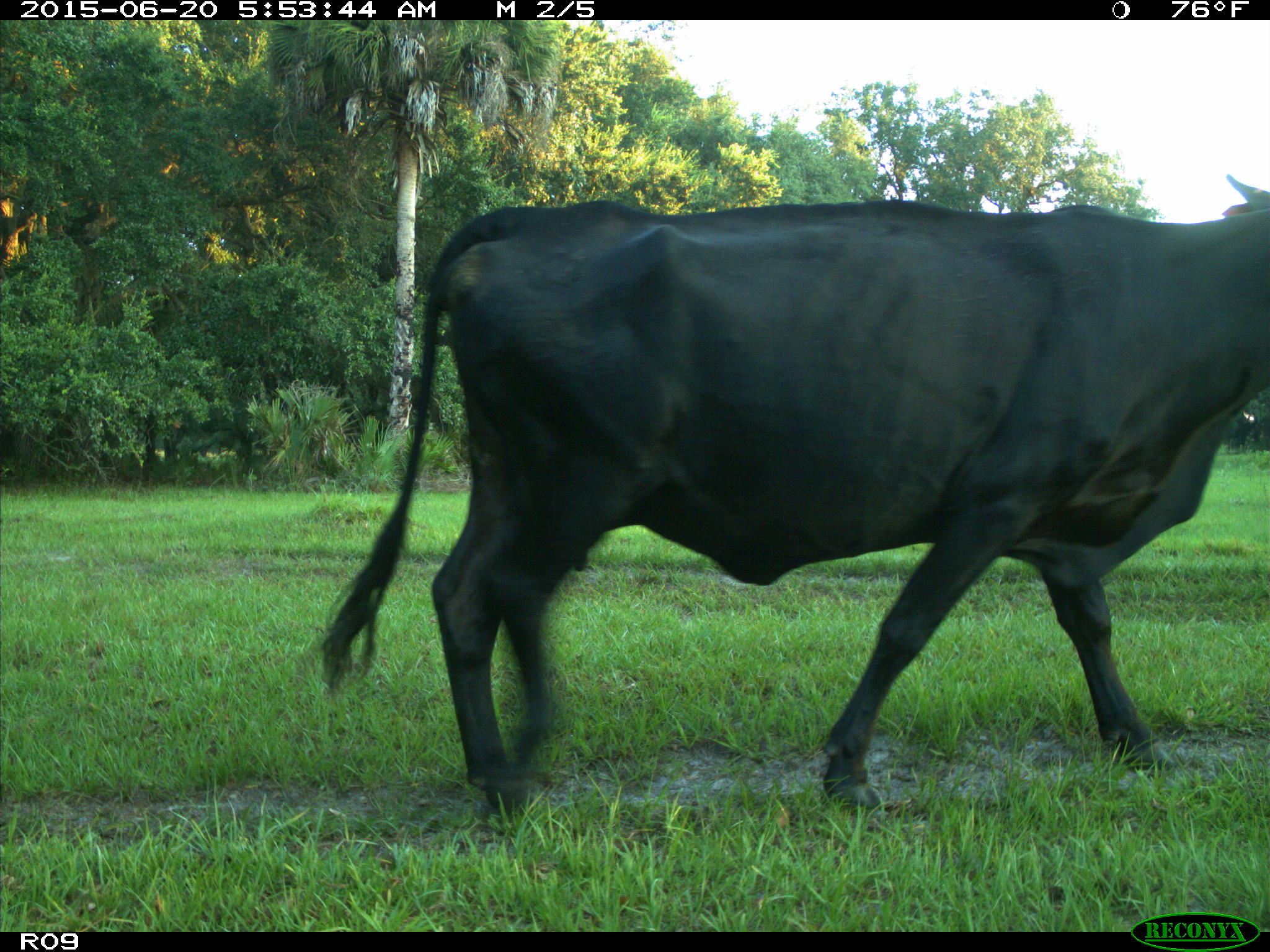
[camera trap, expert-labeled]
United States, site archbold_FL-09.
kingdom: Animalia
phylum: Chordata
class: Mammalia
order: Artiodactyla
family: Bovidae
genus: Bos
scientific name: Bos taurus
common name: domestic cow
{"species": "Bos taurus (domestic cow)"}